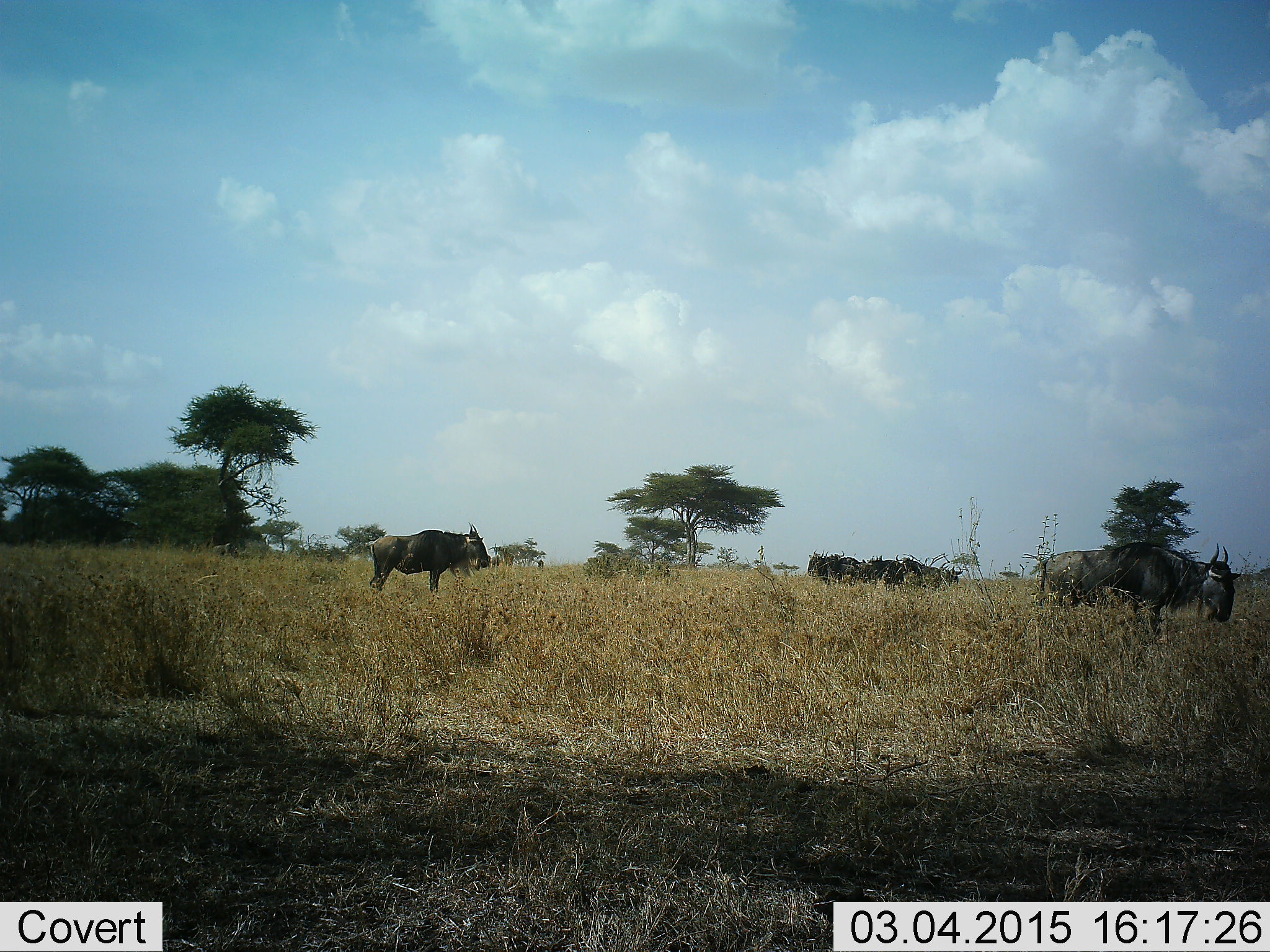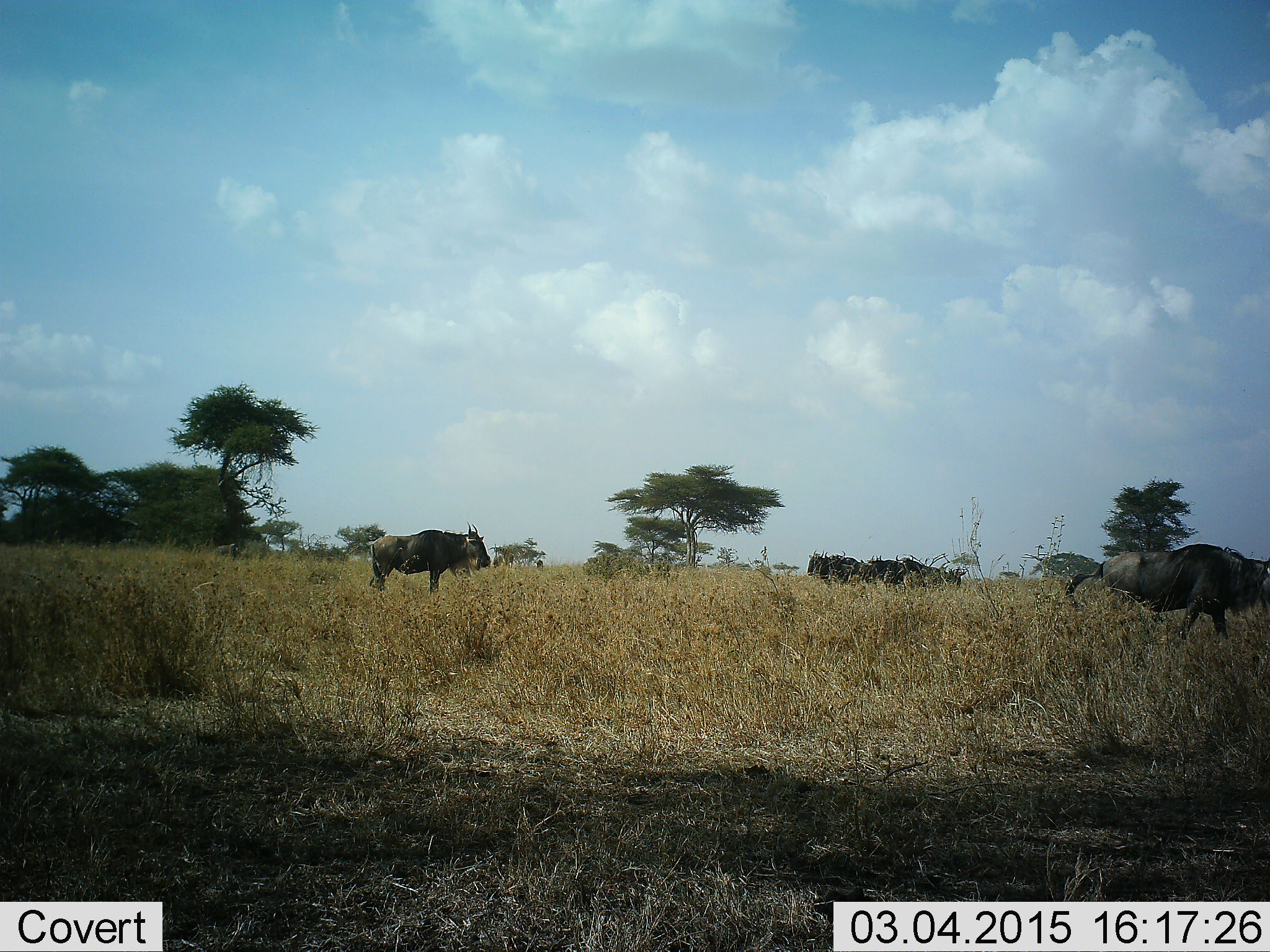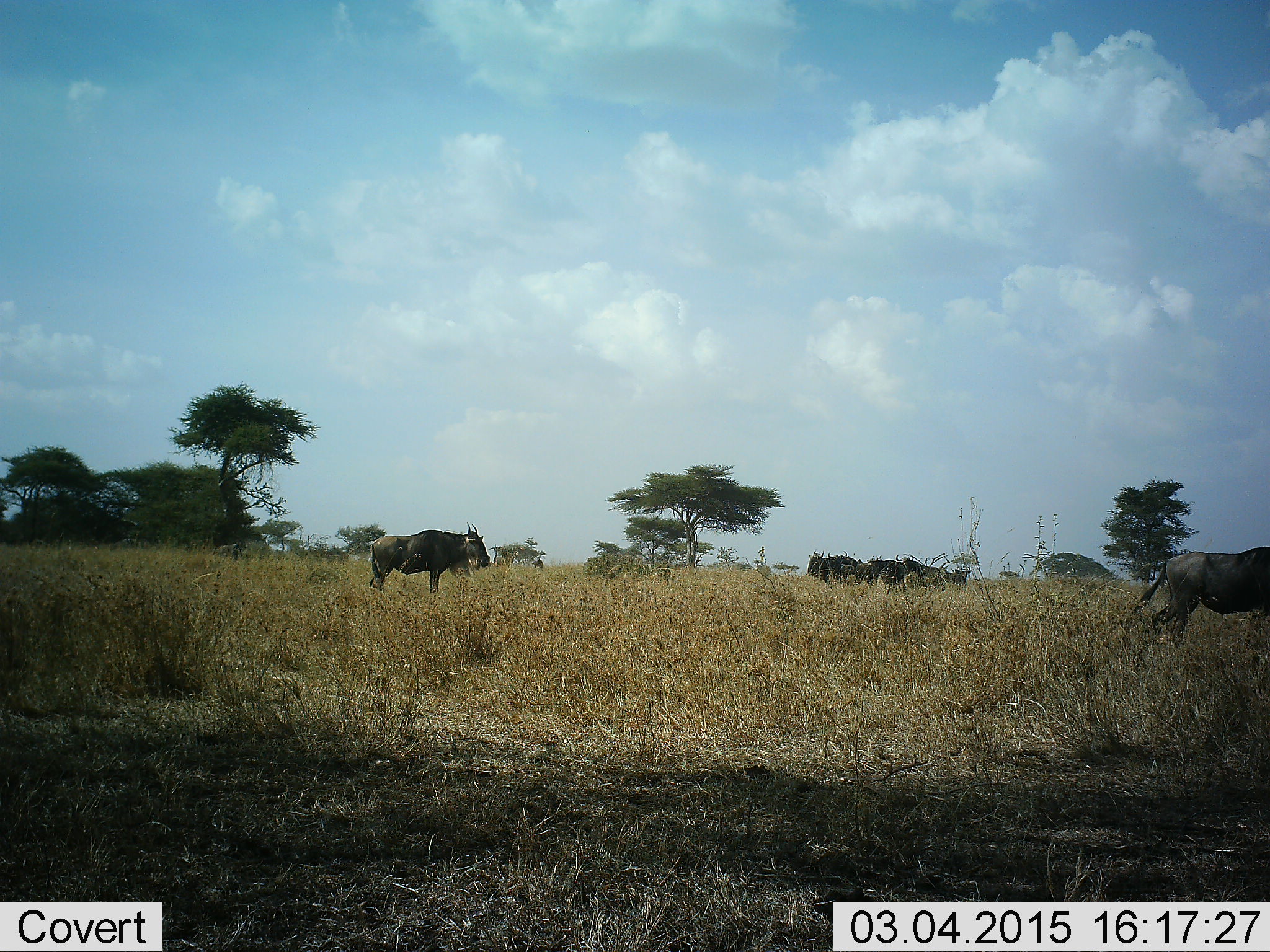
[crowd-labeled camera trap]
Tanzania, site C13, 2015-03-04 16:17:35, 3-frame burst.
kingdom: Animalia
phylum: Chordata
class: Mammalia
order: Artiodactyla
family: Bovidae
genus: Connochaetes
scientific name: Connochaetes taurinus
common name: blue wildebeest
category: wildebeest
Wildebeest (blue wildebeest) (Connochaetes taurinus), count 7. Behavior (volunteer vote fractions): standing 90%, resting 0%, moving 80%, interacting 0%. Young present (vote fraction): 10%. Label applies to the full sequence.